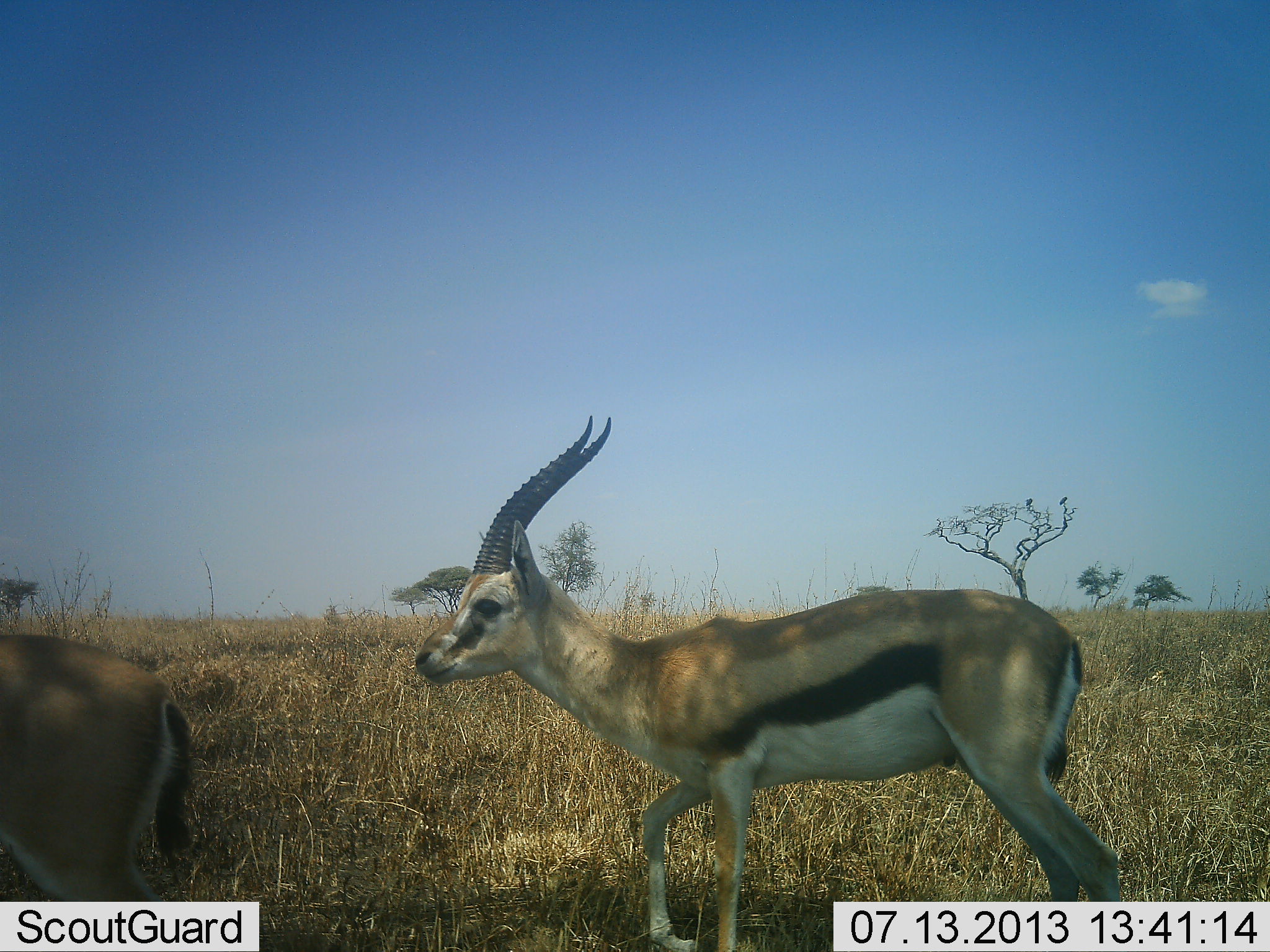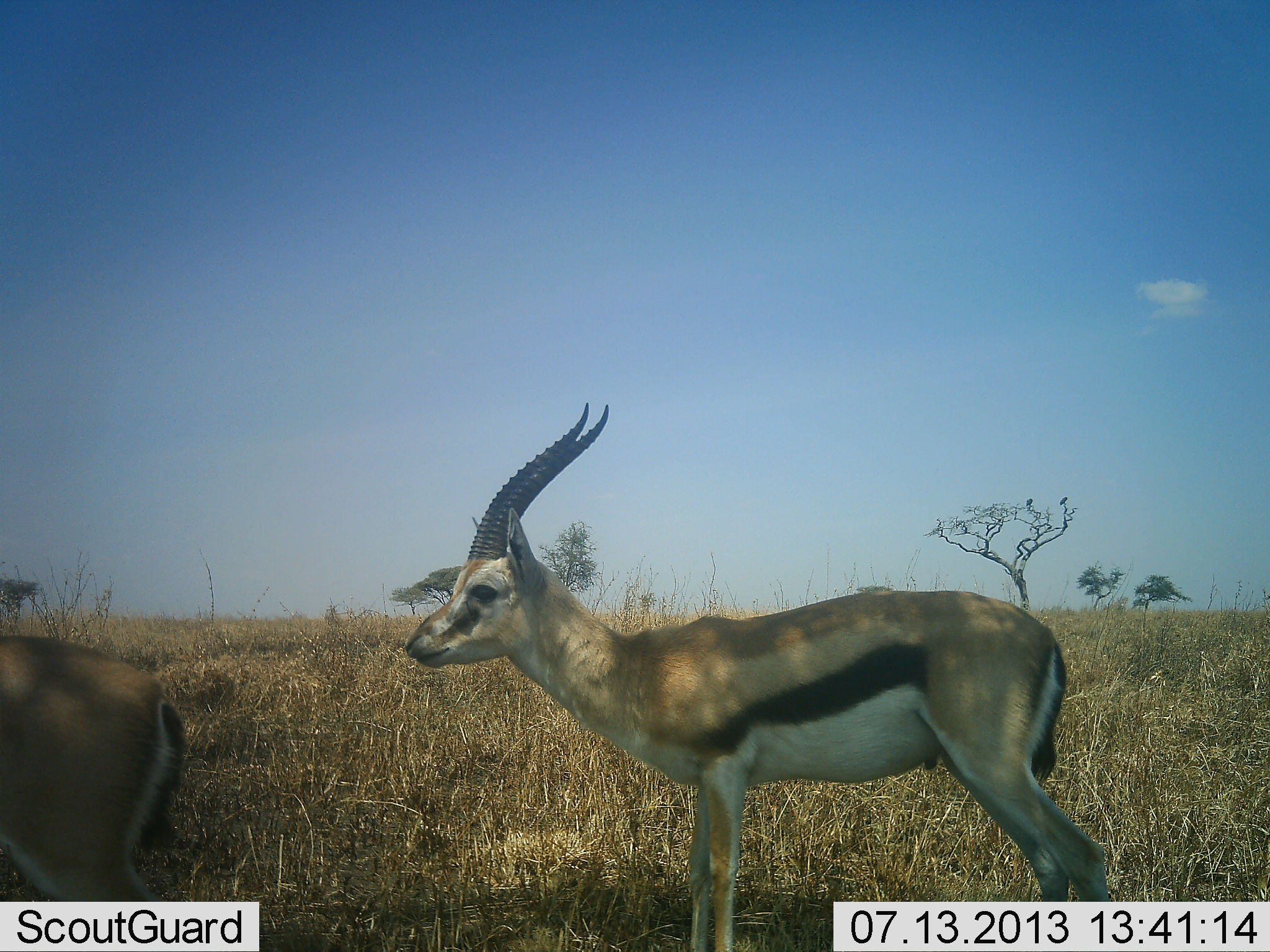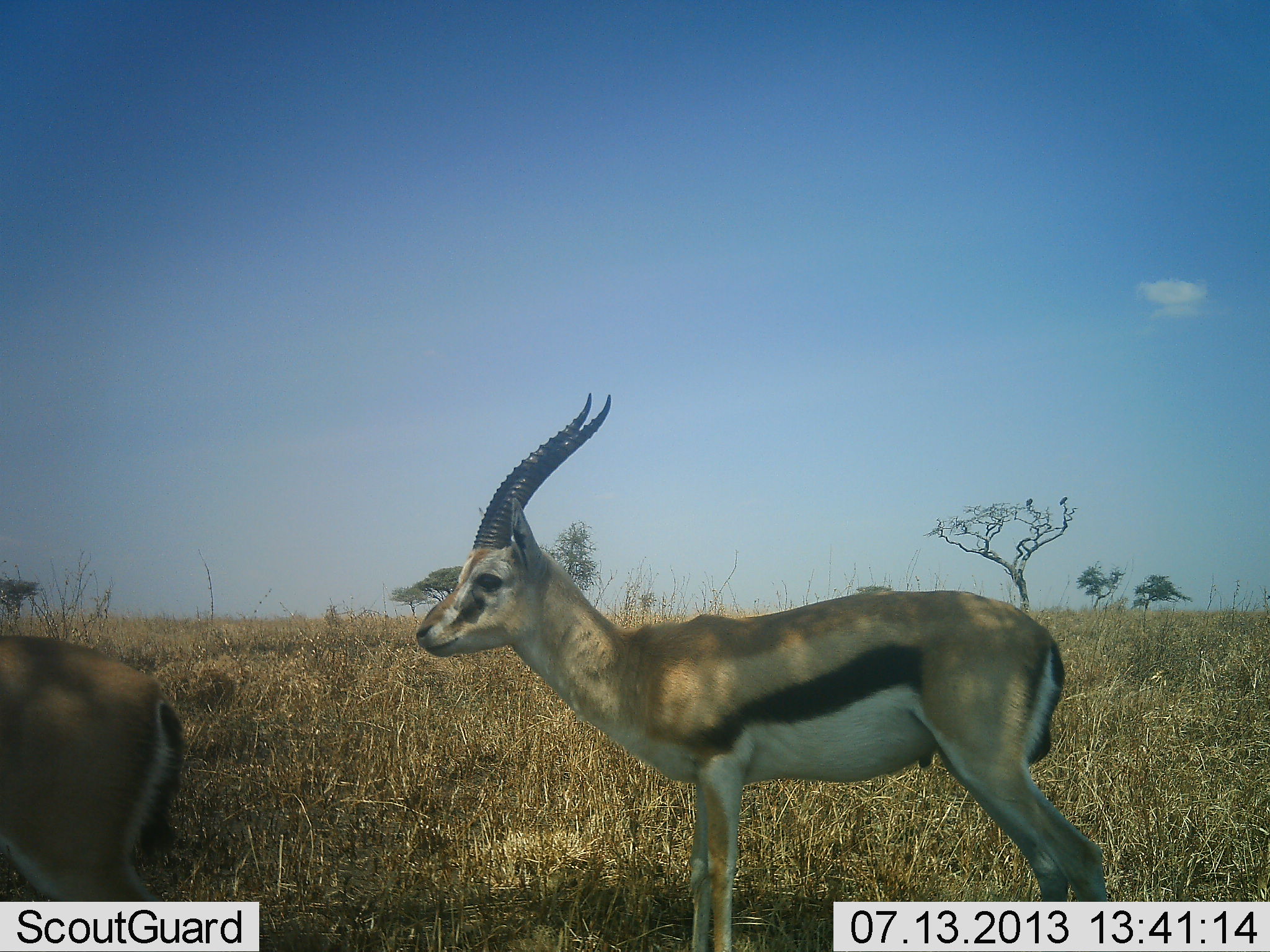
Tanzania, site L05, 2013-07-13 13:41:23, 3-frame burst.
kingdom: Animalia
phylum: Chordata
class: Mammalia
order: Artiodactyla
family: Bovidae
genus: Eudorcas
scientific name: Eudorcas thomsonii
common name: thomson's gazelle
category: gazellethomsons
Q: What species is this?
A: Gazellethomsons (thomson's gazelle) (Eudorcas thomsonii).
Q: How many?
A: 2.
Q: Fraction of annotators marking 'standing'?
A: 79%.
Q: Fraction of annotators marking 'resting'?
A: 0%.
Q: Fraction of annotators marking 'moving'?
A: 16%.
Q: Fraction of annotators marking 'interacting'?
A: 0%.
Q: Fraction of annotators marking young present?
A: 0%.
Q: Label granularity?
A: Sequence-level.